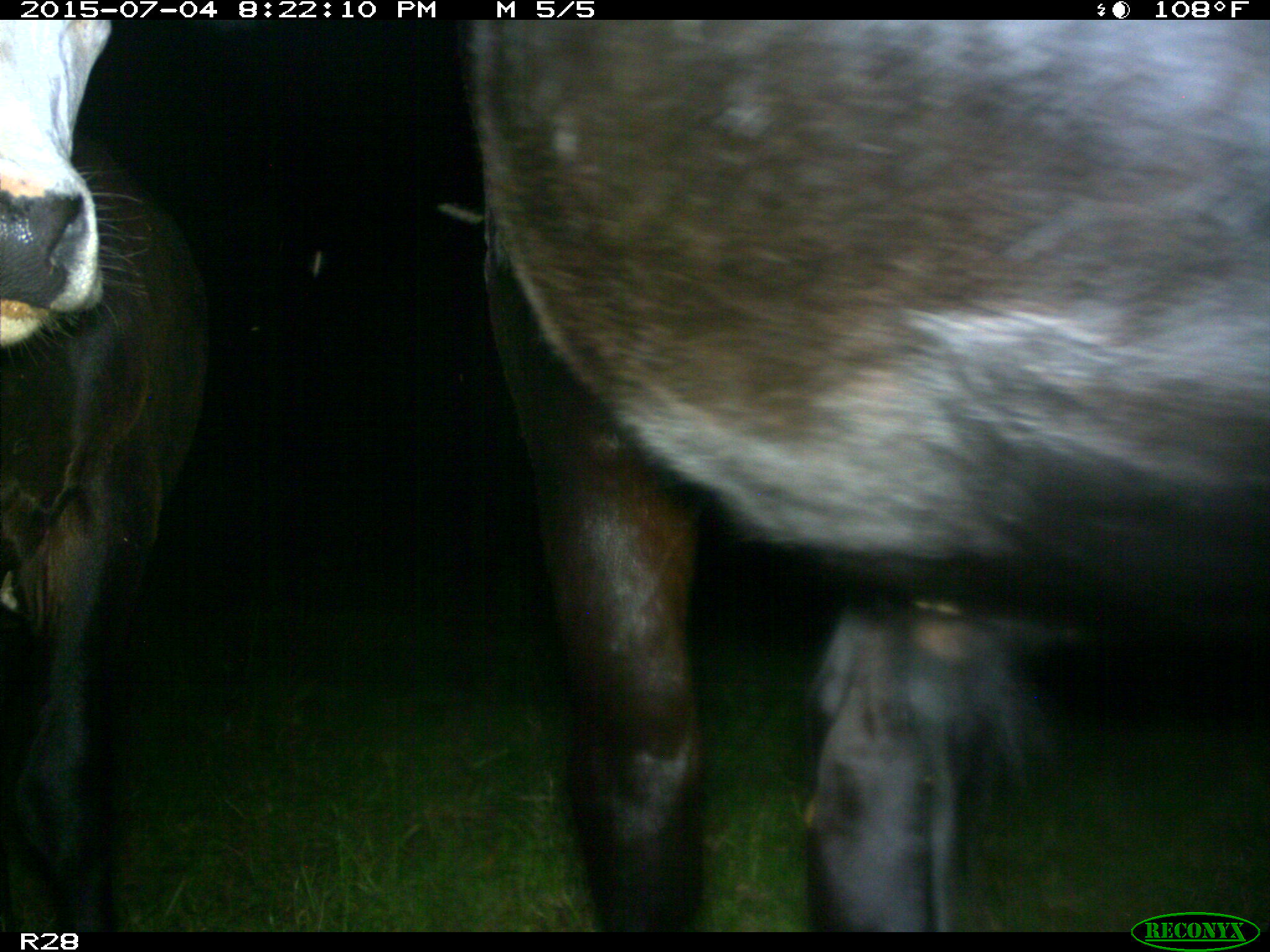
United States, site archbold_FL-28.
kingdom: Animalia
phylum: Chordata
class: Mammalia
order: Artiodactyla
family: Bovidae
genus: Bos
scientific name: Bos taurus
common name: domestic cow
Bos taurus (domestic cow).